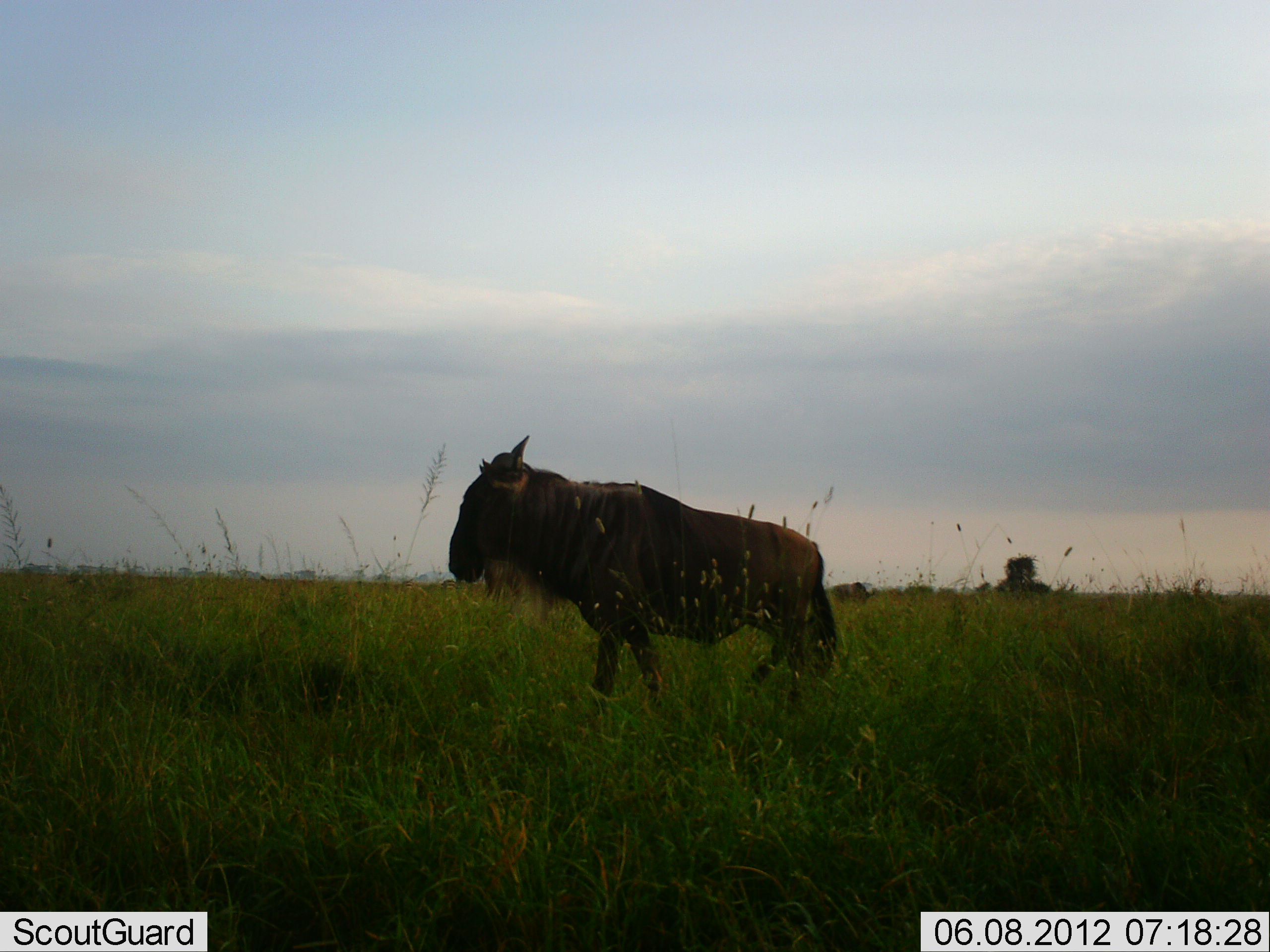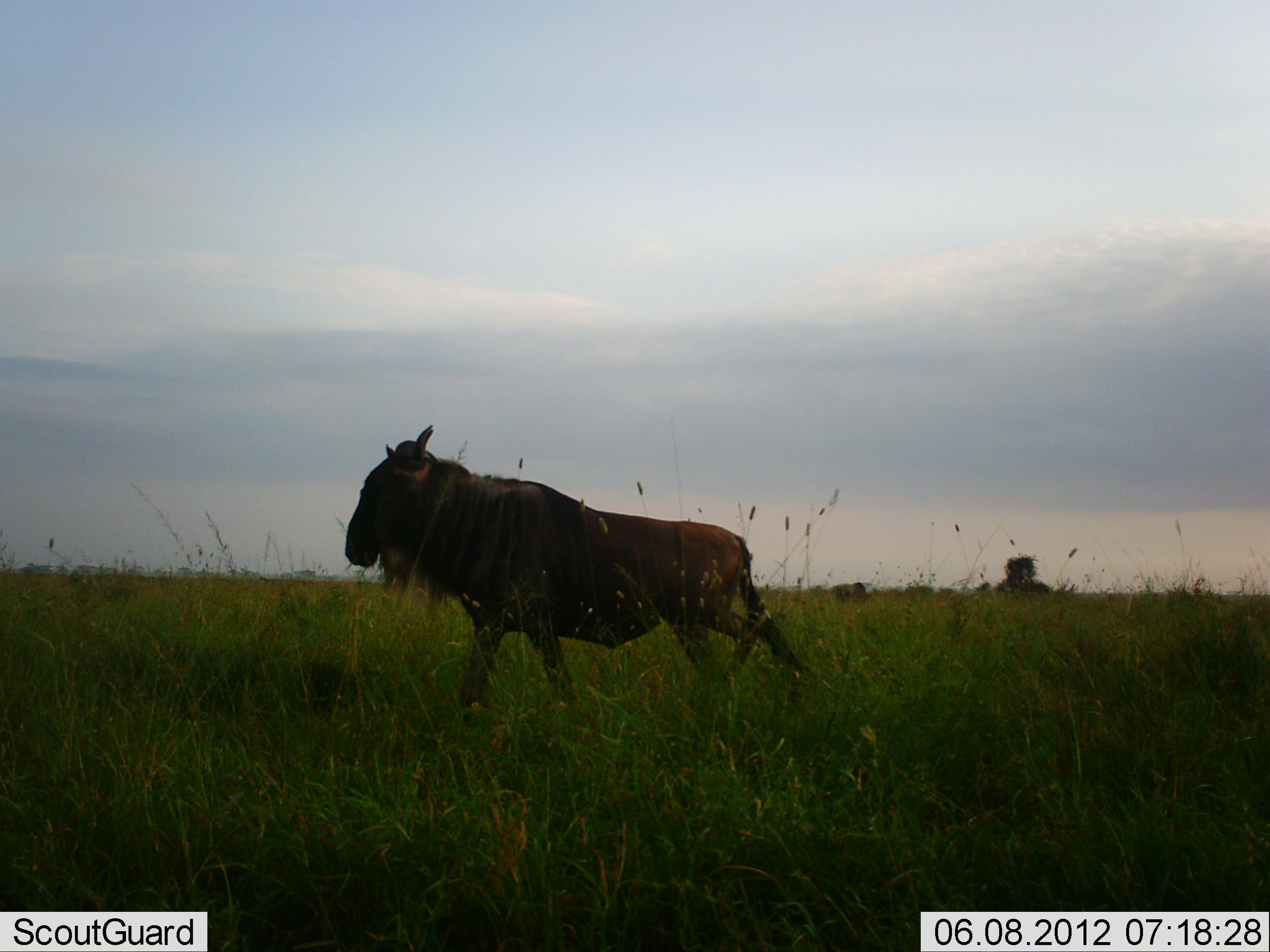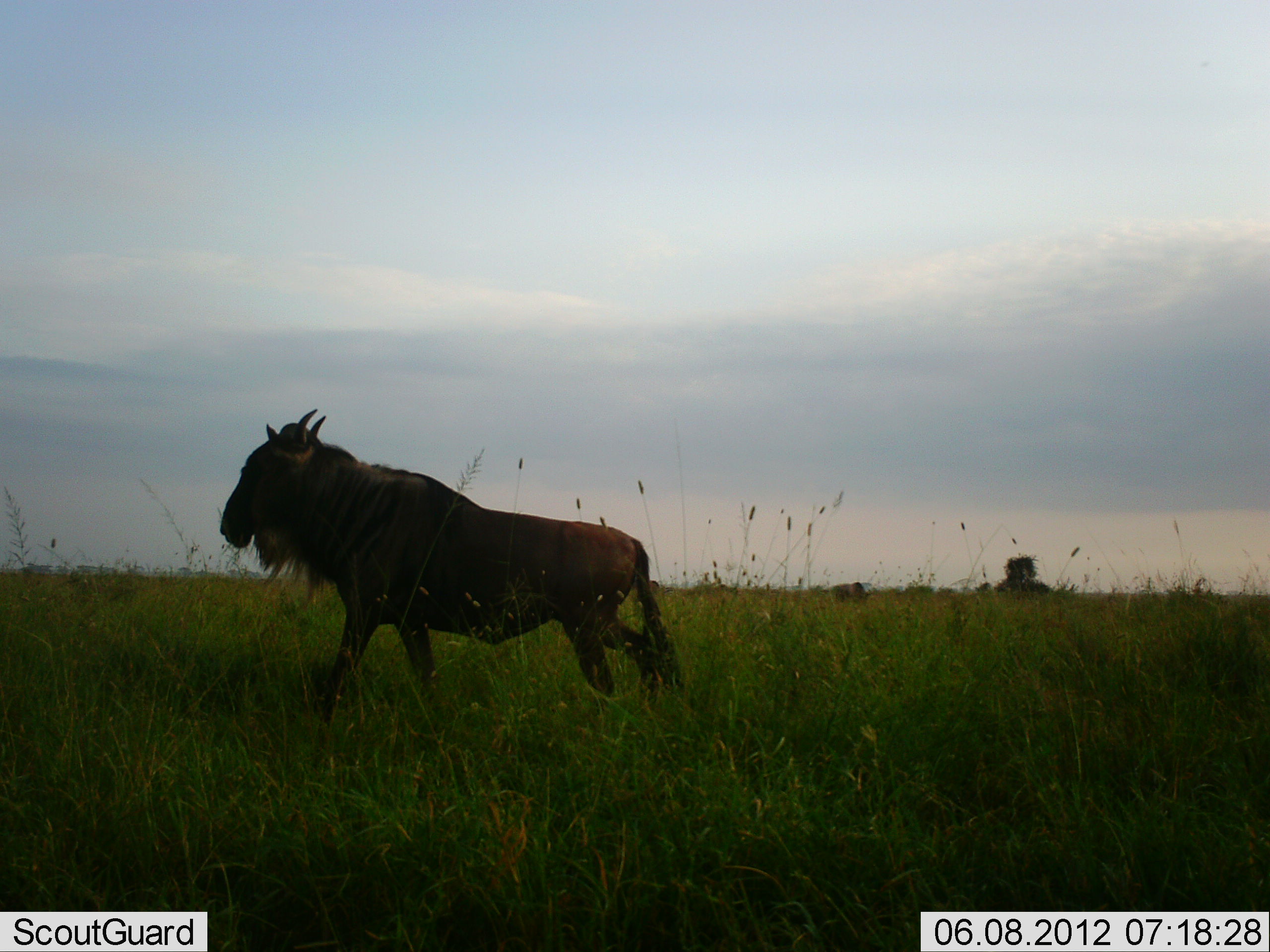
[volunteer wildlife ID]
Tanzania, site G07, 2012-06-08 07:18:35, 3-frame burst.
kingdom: Animalia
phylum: Chordata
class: Mammalia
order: Artiodactyla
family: Bovidae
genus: Connochaetes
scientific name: Connochaetes taurinus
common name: blue wildebeest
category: wildebeest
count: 1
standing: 10%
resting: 0%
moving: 90%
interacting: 0%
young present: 0%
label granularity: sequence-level